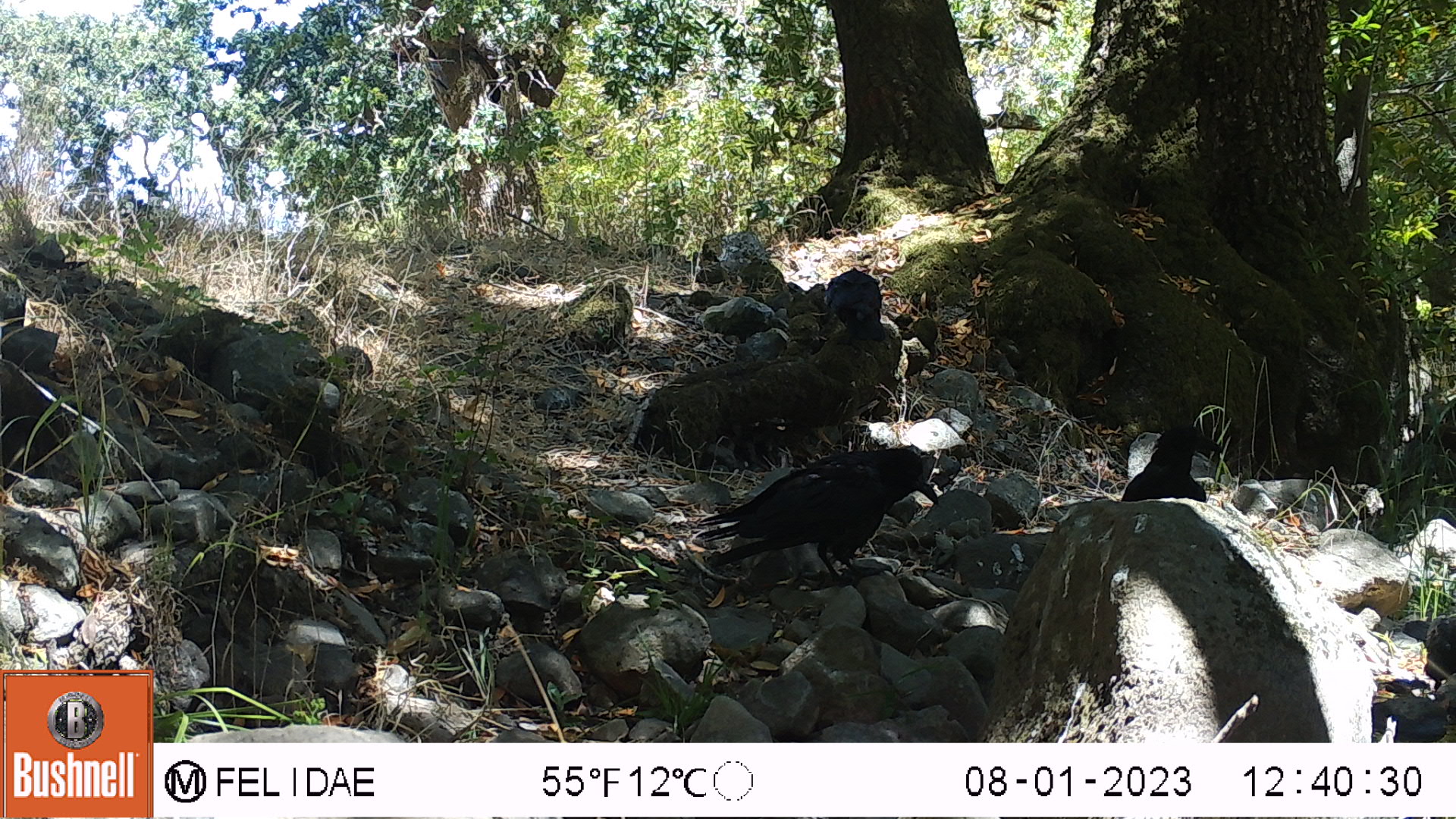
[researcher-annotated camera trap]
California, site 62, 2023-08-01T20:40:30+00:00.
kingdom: Animalia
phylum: Chordata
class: Aves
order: Passeriformes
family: Corvidae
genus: Corvus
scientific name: Corvus brachyrhynchos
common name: american crow